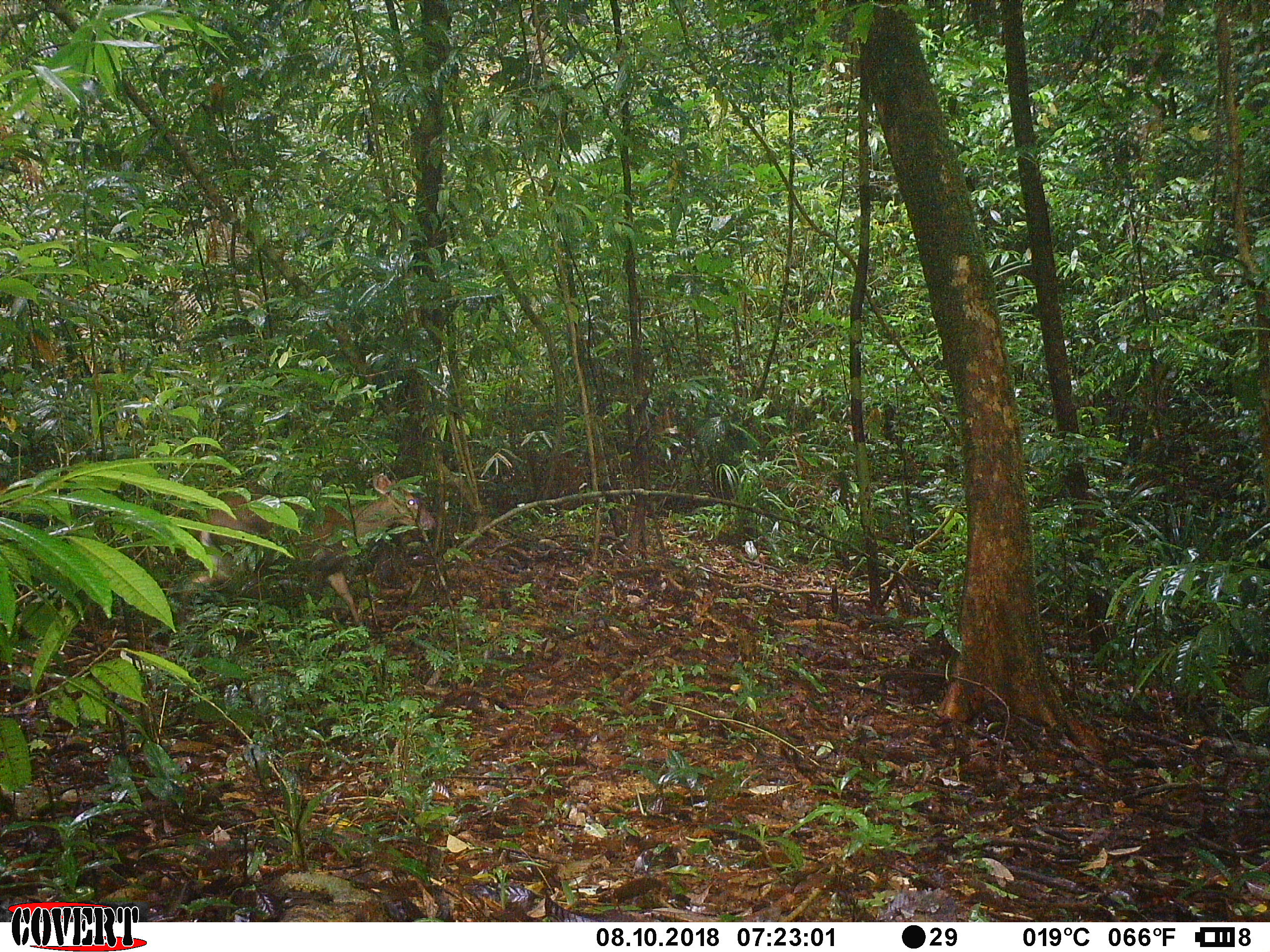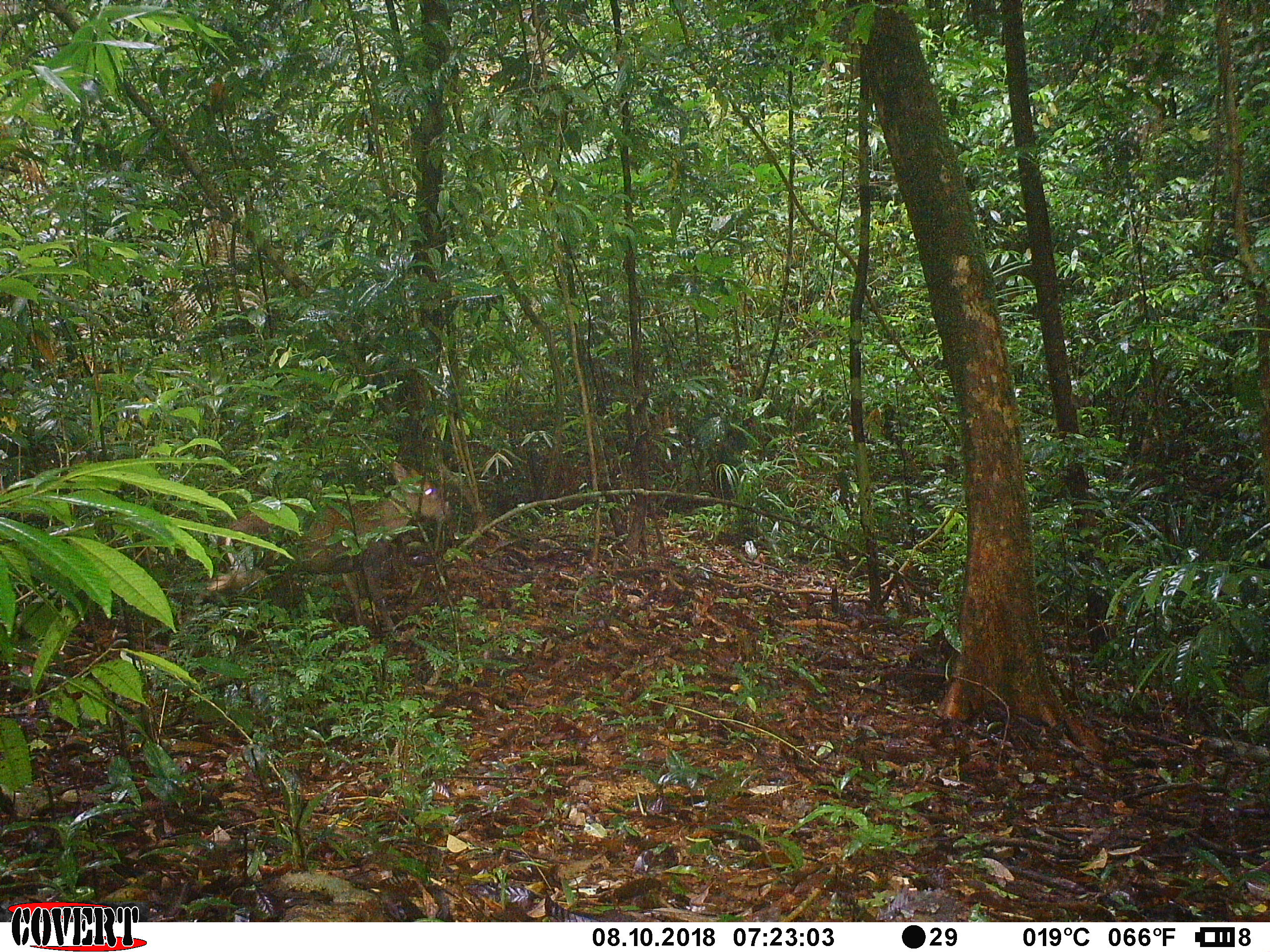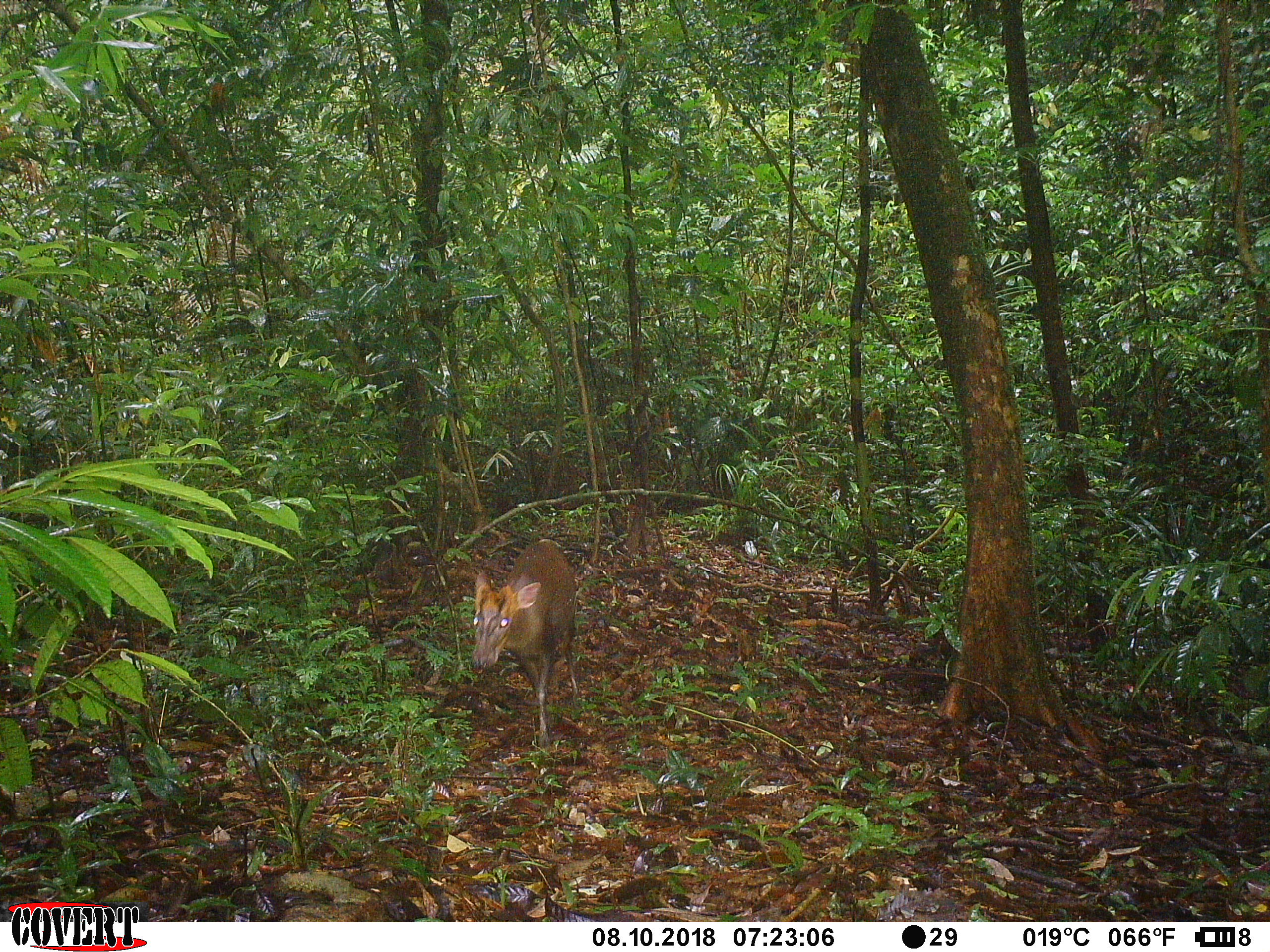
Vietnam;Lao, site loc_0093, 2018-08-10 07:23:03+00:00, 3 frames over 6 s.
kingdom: Animalia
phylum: Chordata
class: Mammalia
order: Artiodactyla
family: Cervidae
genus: Muntiacus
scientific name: Muntiacus rooseveltorum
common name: roosevelt's muntjac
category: roosevelts muntjac group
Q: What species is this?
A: Roosevelts muntjac group (roosevelt's muntjac) (Muntiacus rooseveltorum).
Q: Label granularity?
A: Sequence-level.